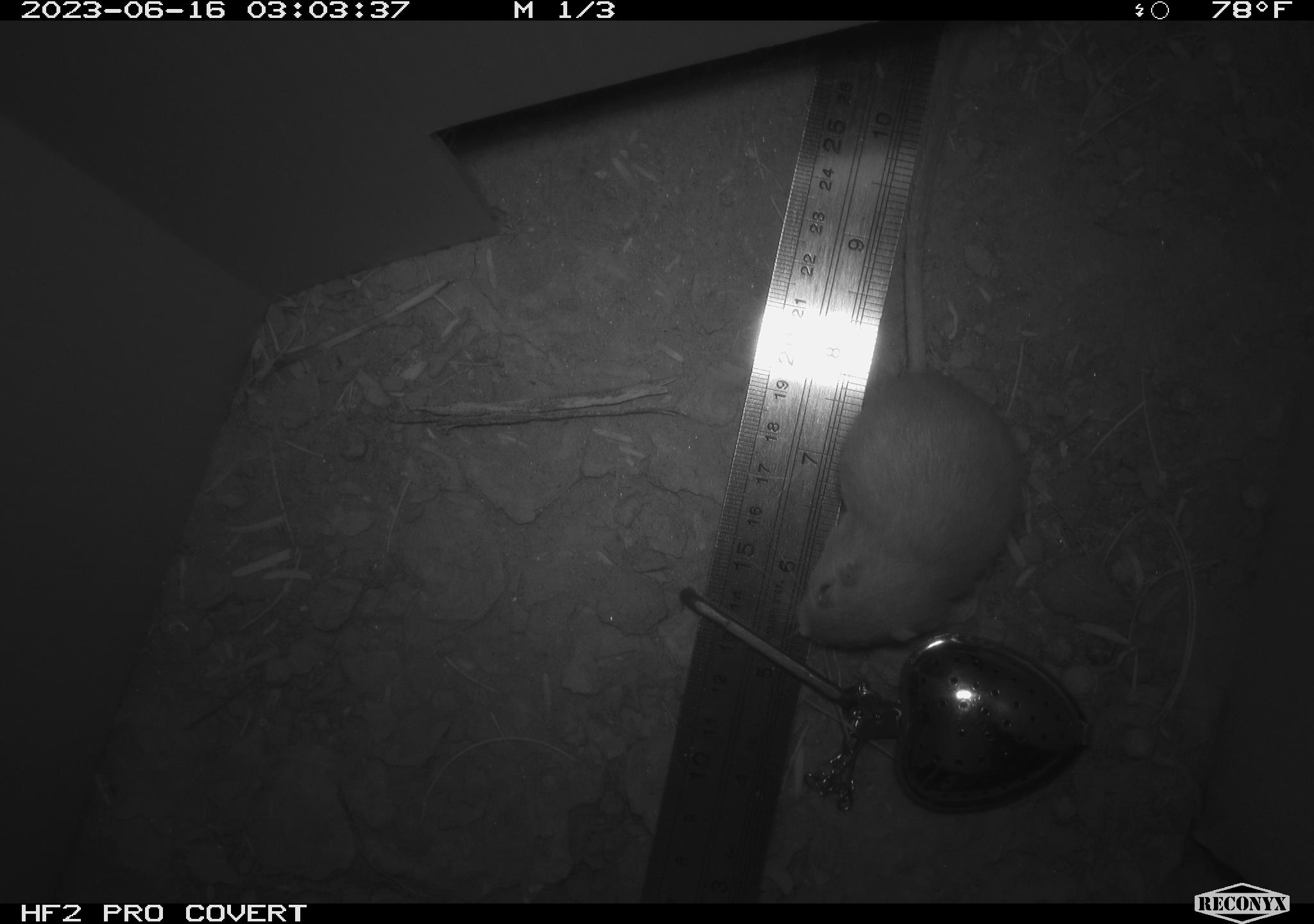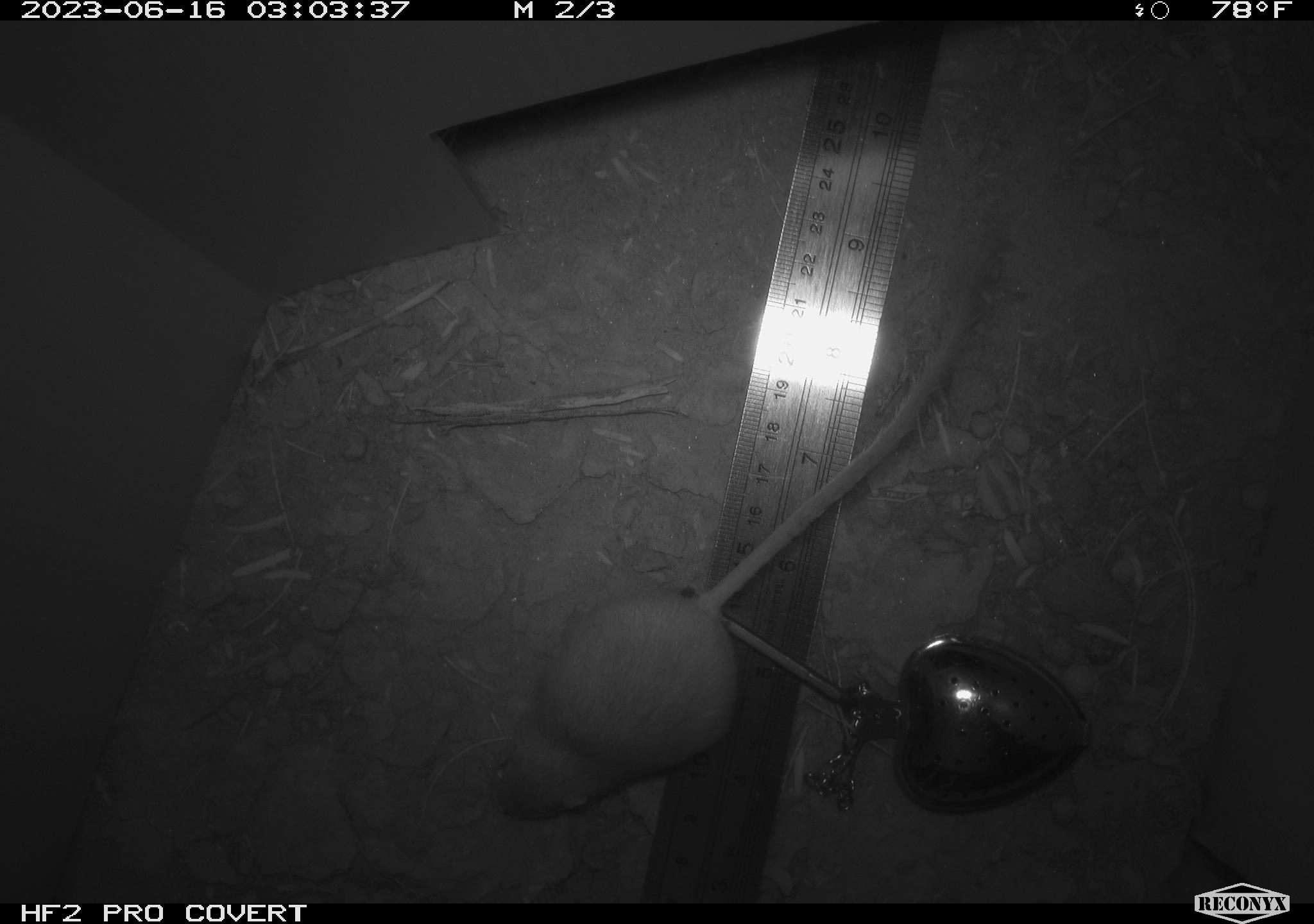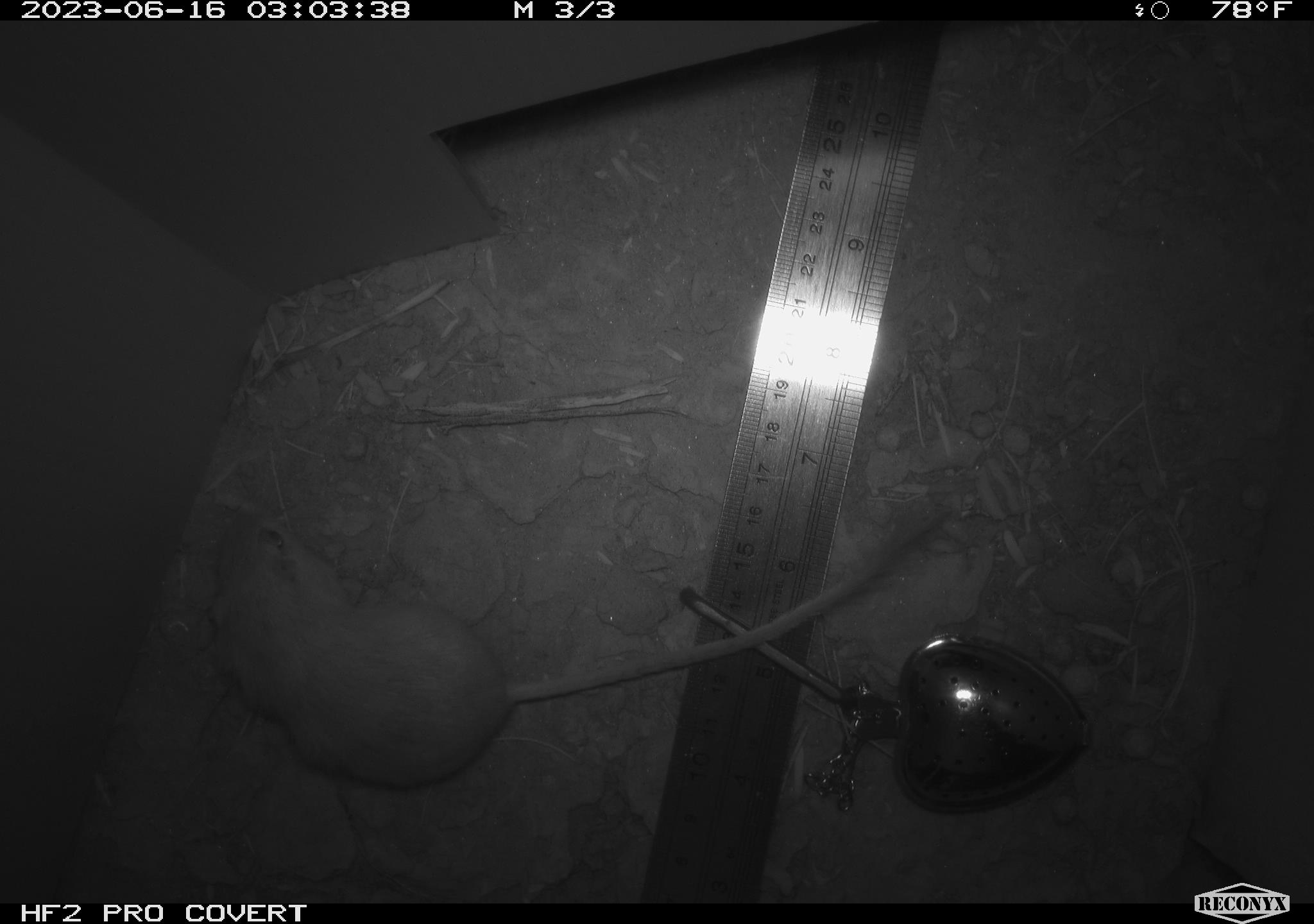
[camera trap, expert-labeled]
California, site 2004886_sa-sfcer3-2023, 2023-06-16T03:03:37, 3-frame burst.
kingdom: Animalia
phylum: Chordata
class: Mammalia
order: Rodentia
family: Heteromyidae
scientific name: Heteromyidae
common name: kangaroo rats and pocket mice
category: heteromyidae family